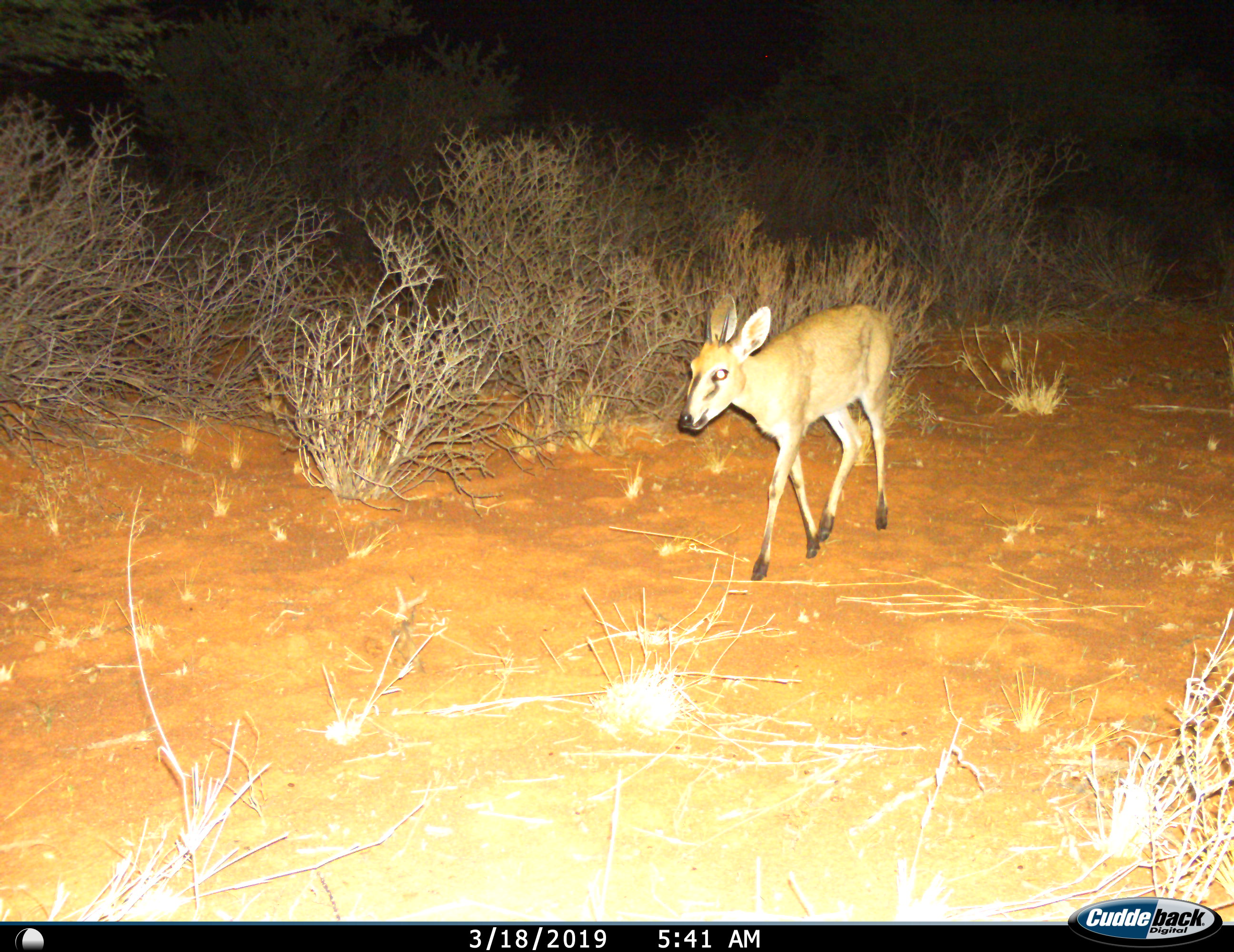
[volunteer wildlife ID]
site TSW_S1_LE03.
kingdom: Animalia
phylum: Chordata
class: Mammalia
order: Artiodactyla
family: Bovidae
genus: Sylvicapra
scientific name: Sylvicapra grimmia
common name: common duiker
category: duikercommongrey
Duikercommongrey (common duiker) (Sylvicapra grimmia), count 1. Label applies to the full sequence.